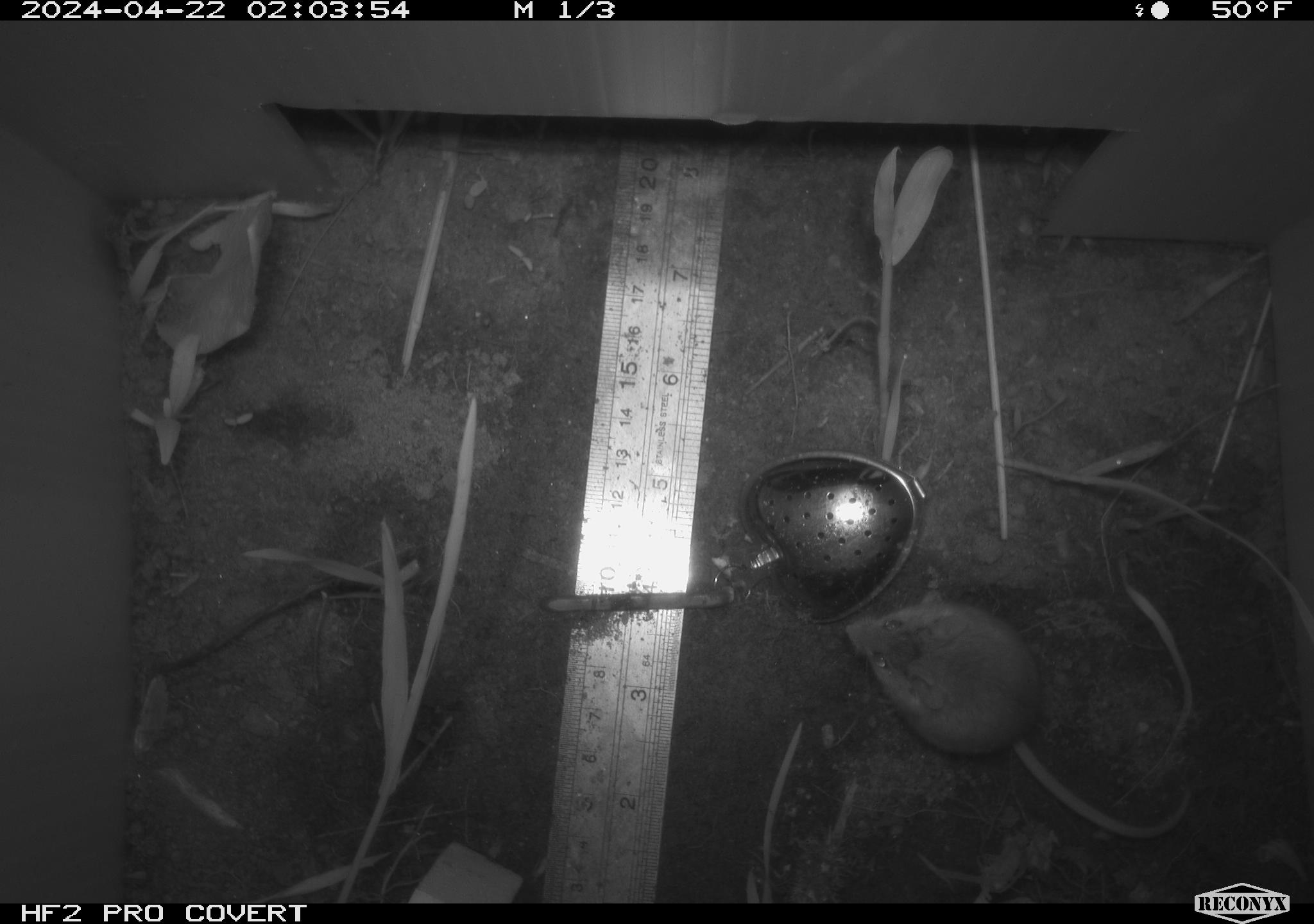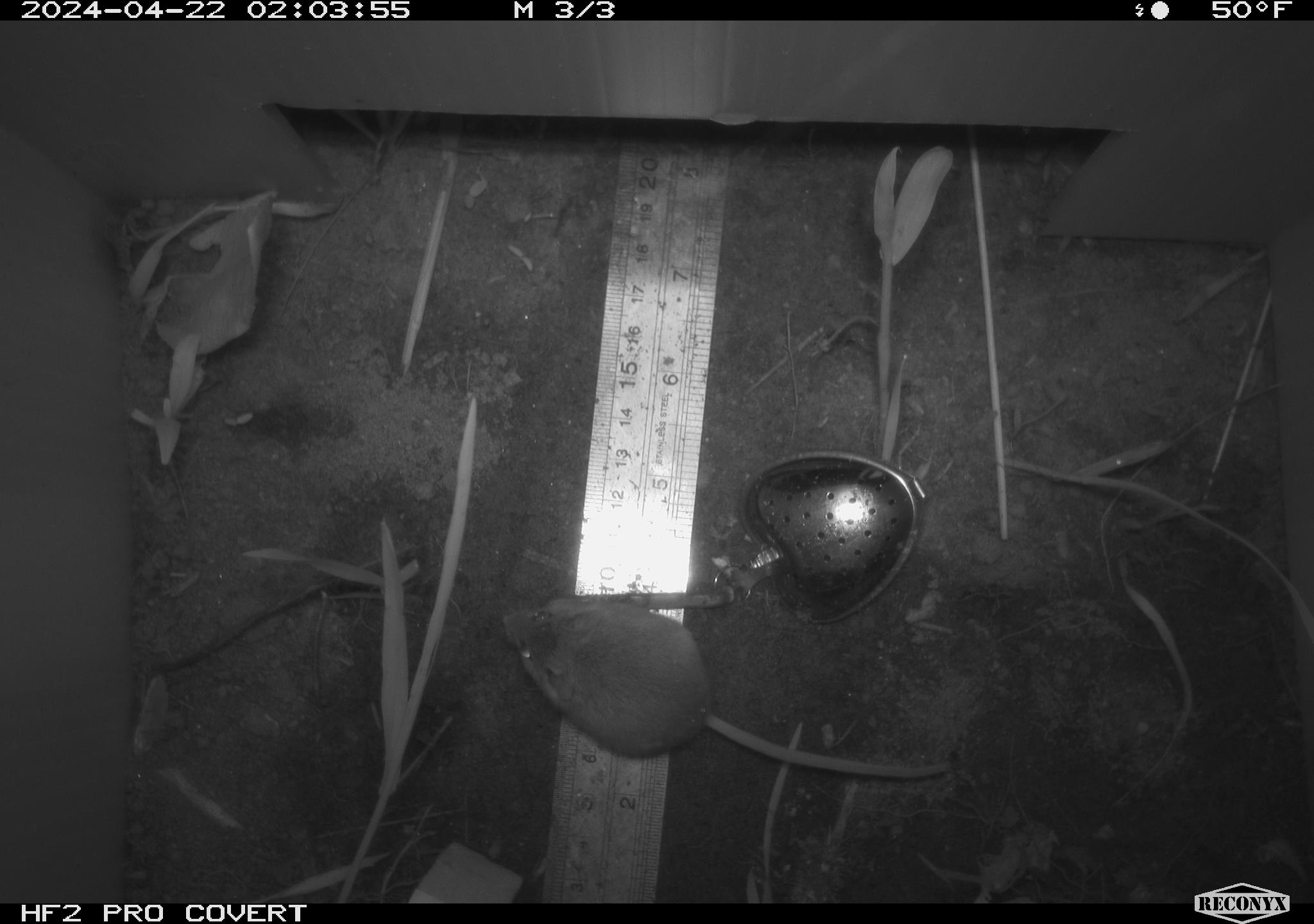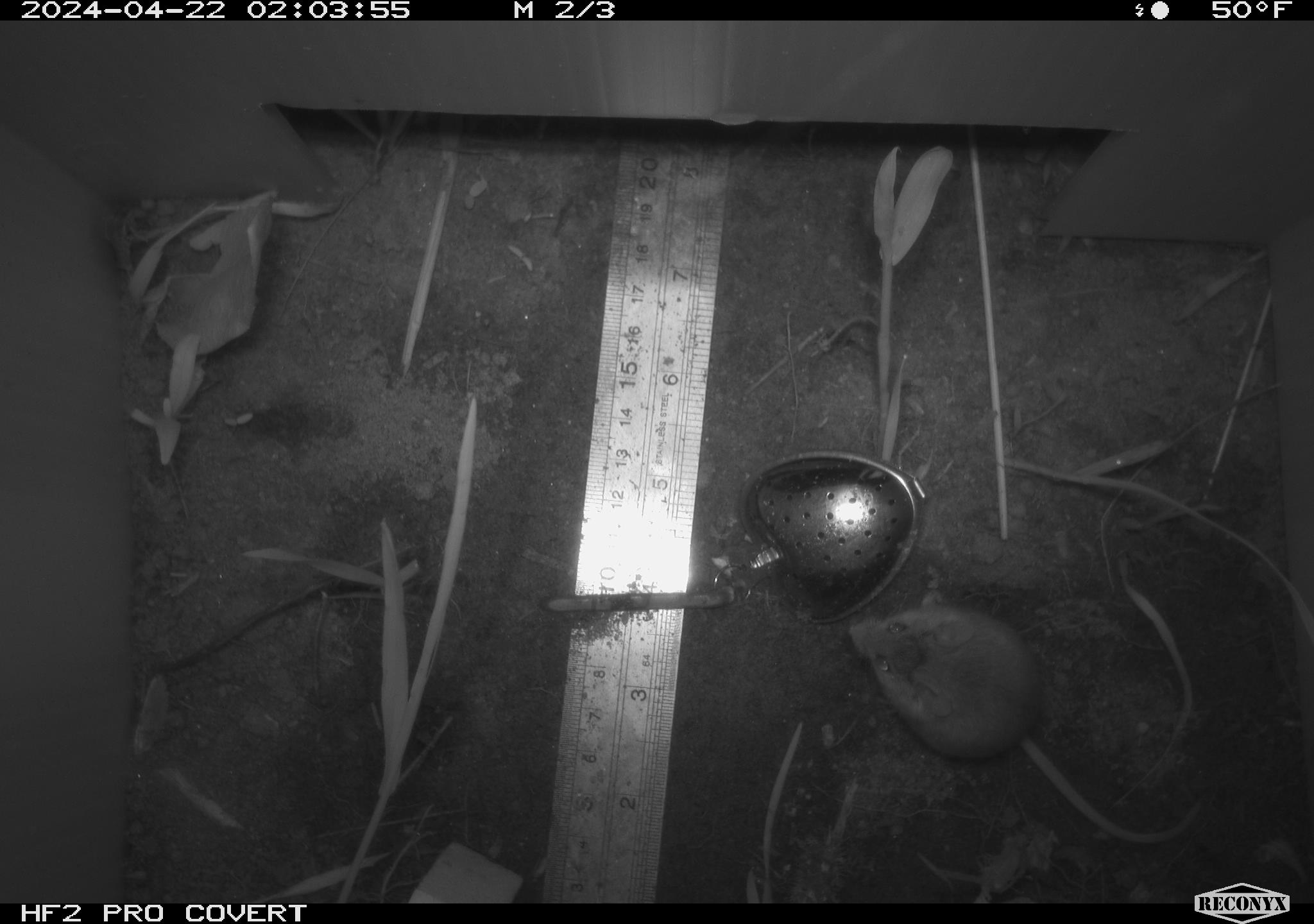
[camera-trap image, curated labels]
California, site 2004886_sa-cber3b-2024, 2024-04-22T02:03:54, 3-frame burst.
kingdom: Animalia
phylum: Chordata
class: Mammalia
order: Rodentia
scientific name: Rodentia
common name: mouse species